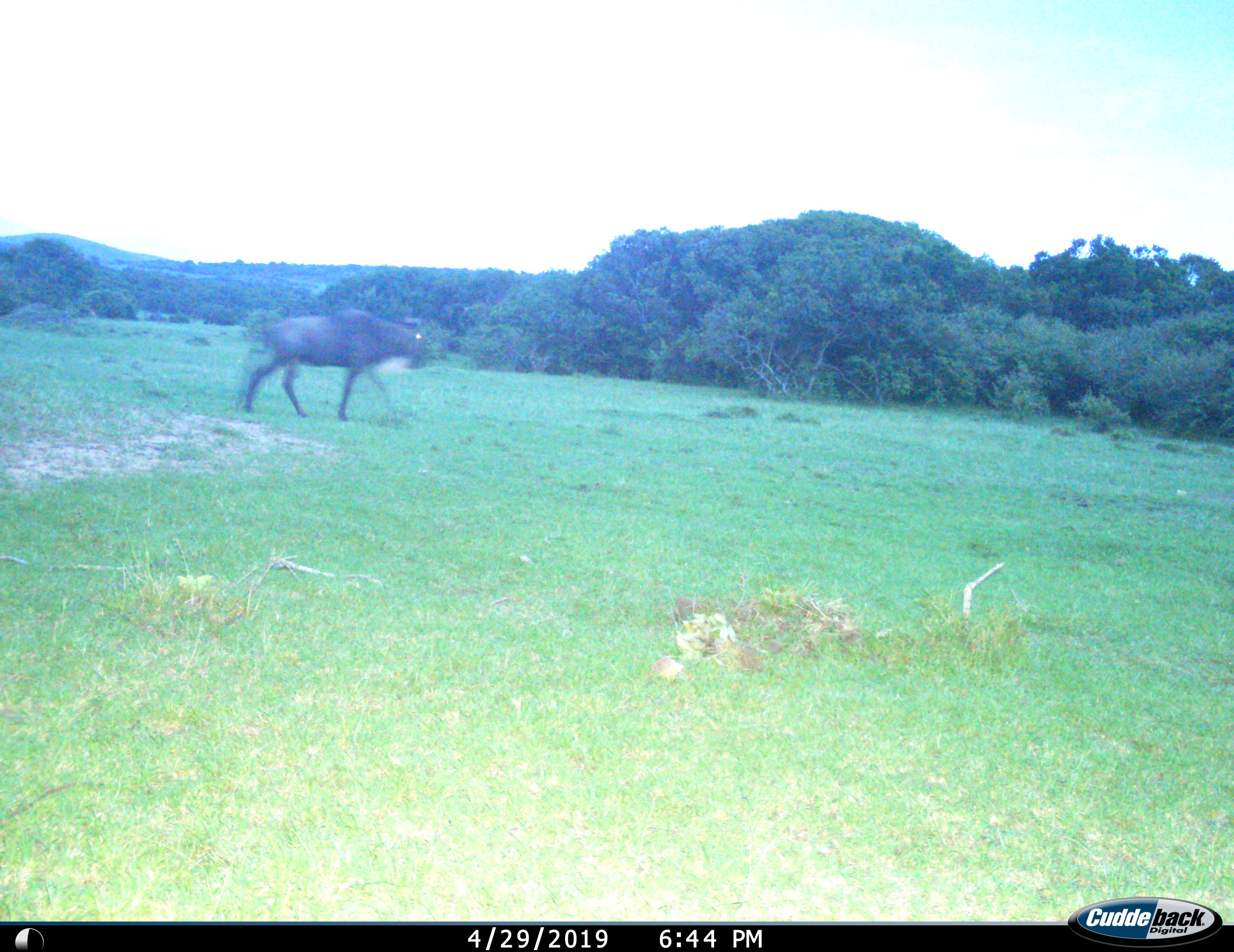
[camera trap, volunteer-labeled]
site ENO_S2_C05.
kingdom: Animalia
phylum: Chordata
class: Mammalia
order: Artiodactyla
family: Bovidae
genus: Connochaetes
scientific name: Connochaetes taurinus taurinus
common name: blue wildebeest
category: wildebeestblue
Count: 1.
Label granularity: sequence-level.